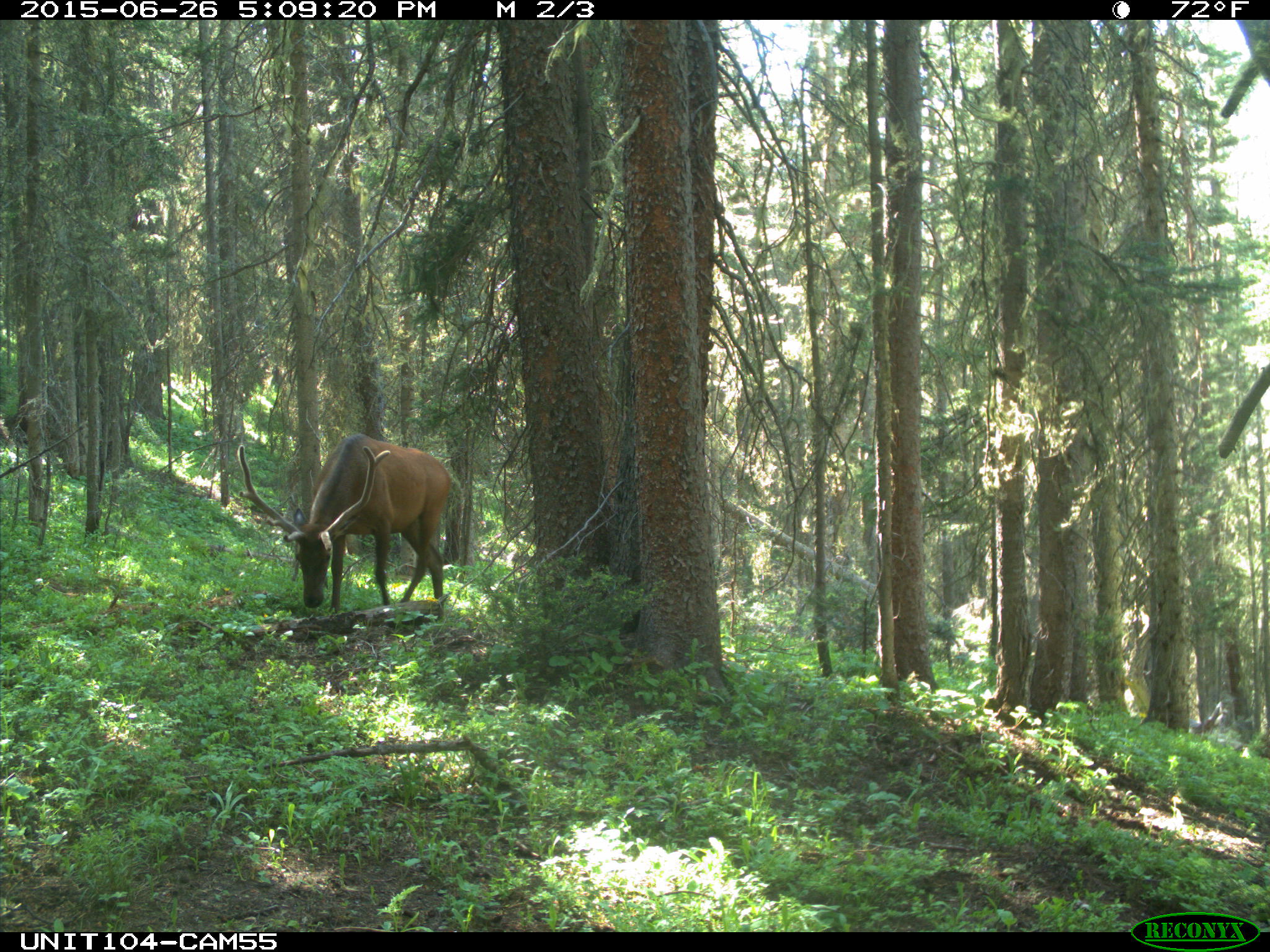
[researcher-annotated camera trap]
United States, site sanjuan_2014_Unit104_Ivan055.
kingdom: Animalia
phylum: Chordata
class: Mammalia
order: Artiodactyla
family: Cervidae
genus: Cervus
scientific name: Cervus elaphus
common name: red deer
Cervus elaphus (red deer).